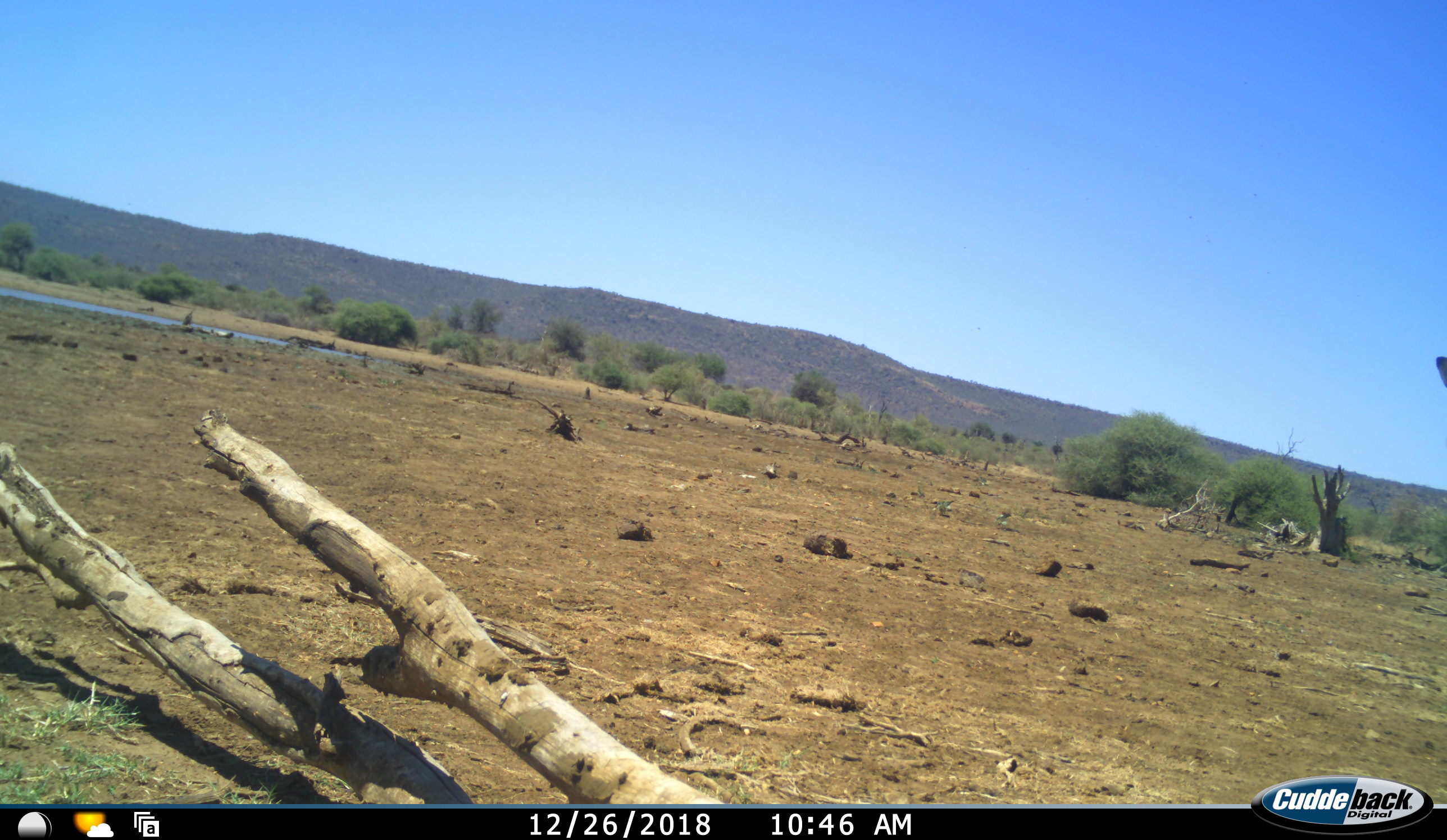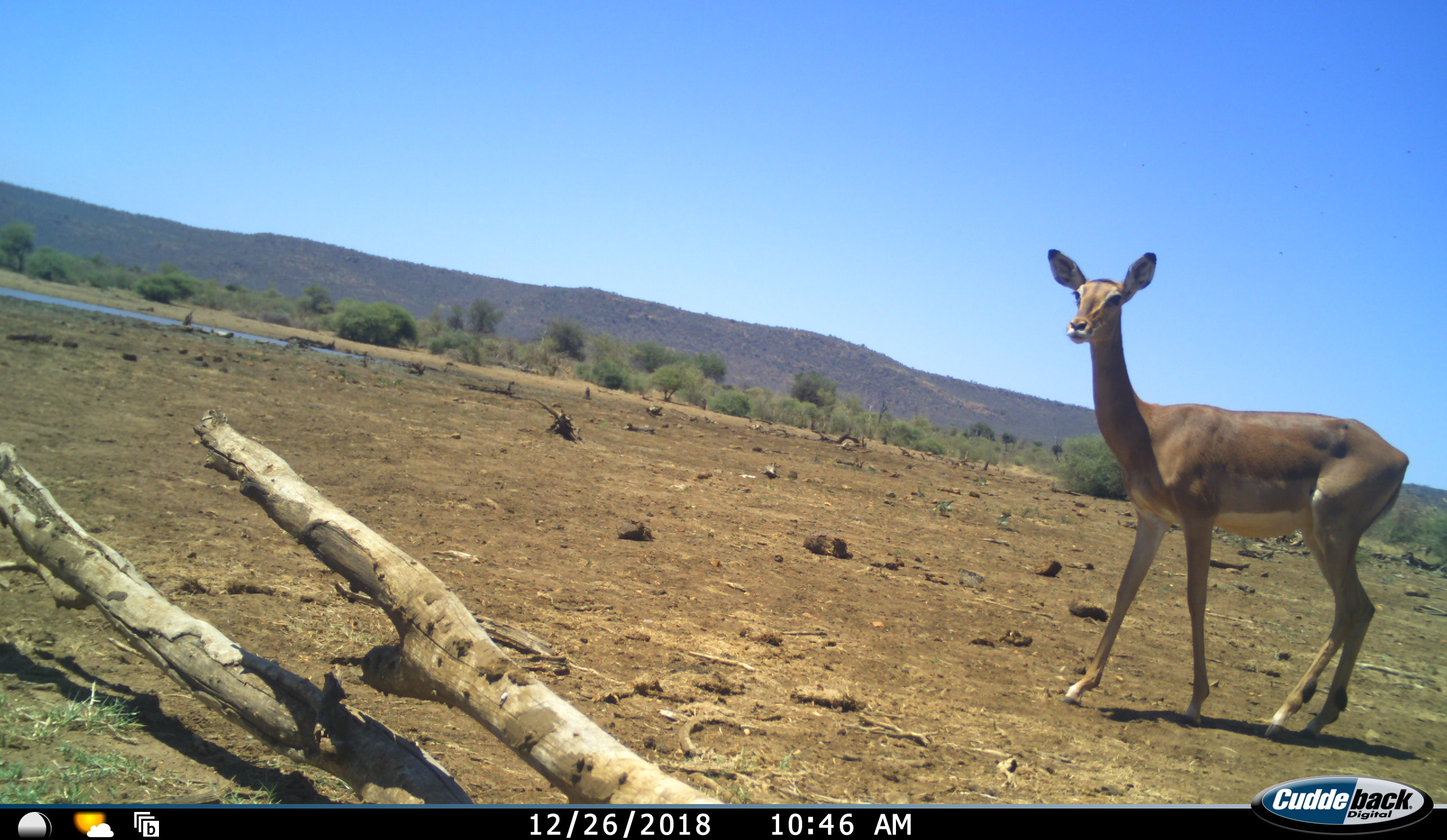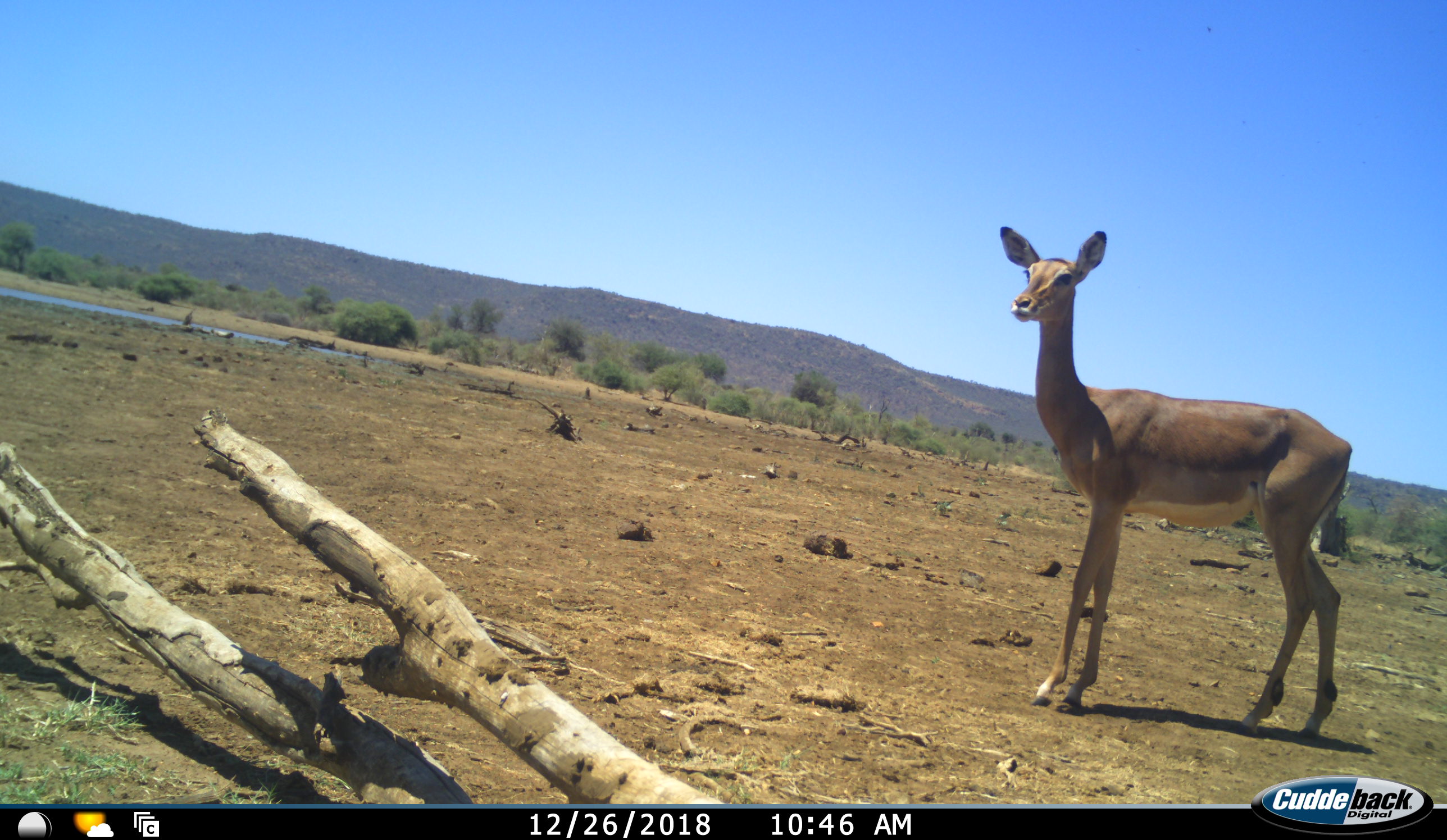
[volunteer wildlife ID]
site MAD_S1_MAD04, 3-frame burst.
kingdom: Animalia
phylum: Chordata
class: Mammalia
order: Artiodactyla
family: Bovidae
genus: Aepyceros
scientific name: Aepyceros melampus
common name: impala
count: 1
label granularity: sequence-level